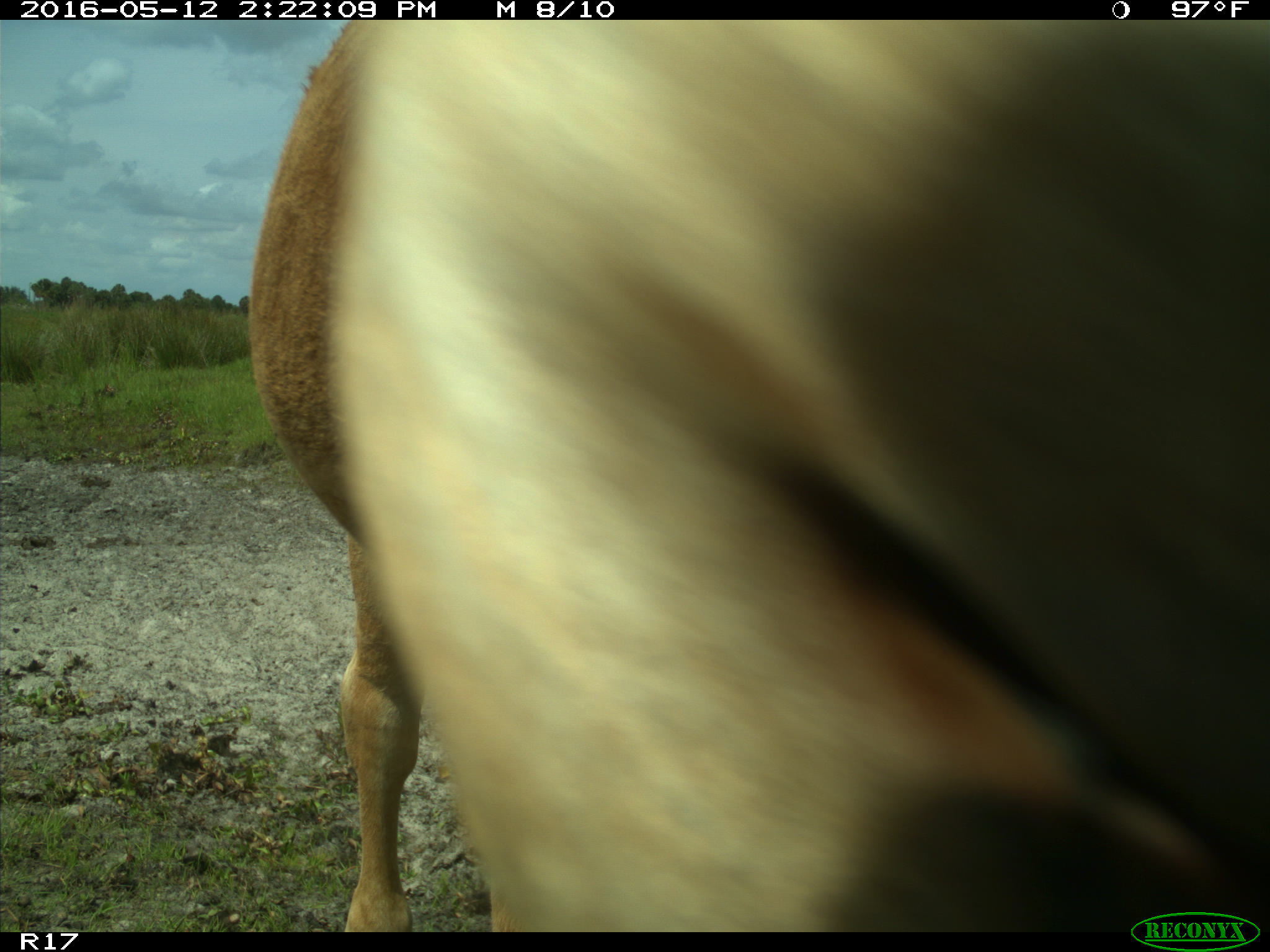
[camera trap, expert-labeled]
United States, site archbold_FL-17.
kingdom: Animalia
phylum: Chordata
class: Mammalia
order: Artiodactyla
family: Bovidae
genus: Bos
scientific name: Bos taurus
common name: domestic cow